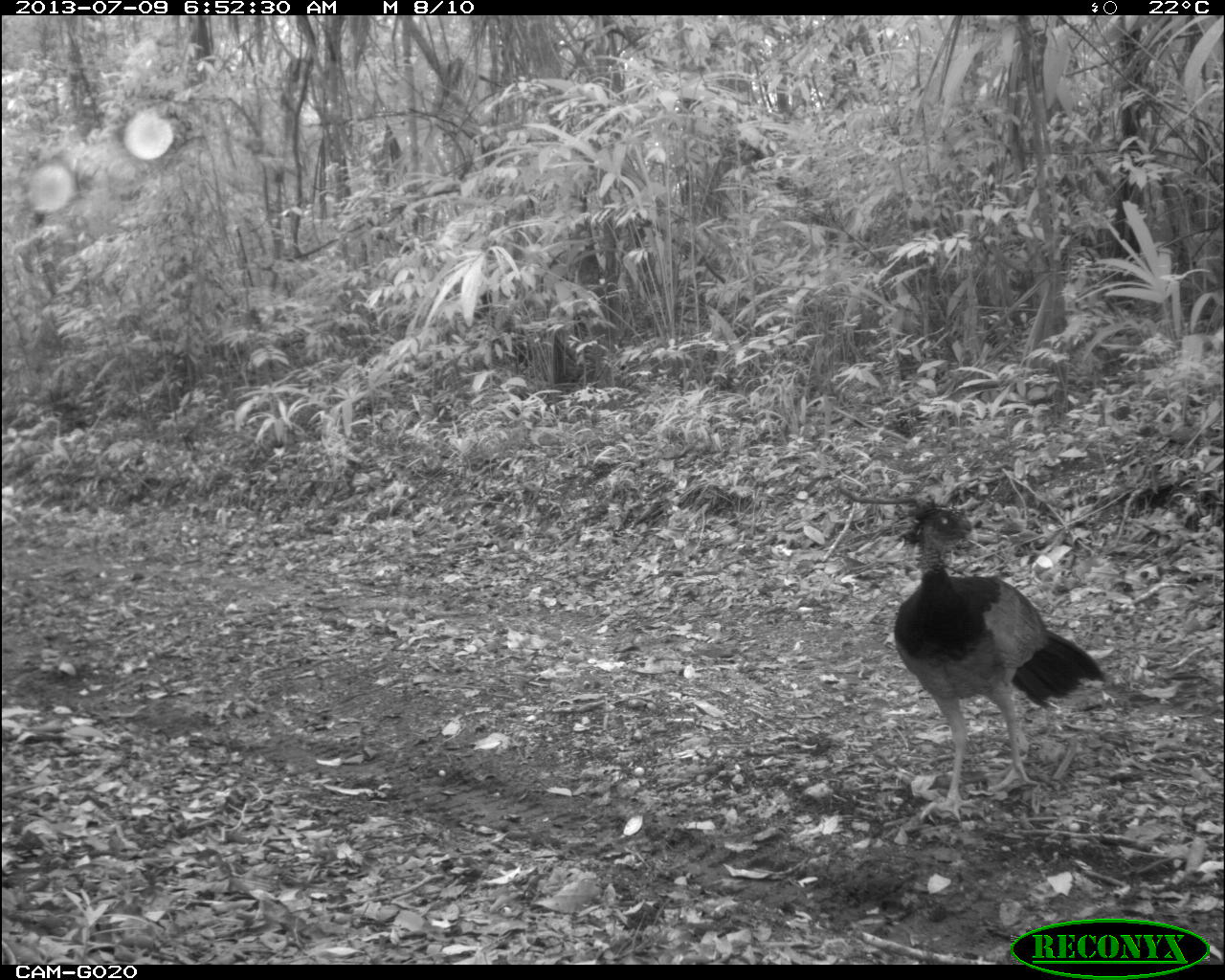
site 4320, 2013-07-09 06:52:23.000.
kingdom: Animalia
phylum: Chordata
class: Aves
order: Galliformes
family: Cracidae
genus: Crax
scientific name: Crax rubra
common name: great curassow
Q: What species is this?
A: Crax rubra (great curassow).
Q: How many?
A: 1.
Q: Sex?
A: Female.